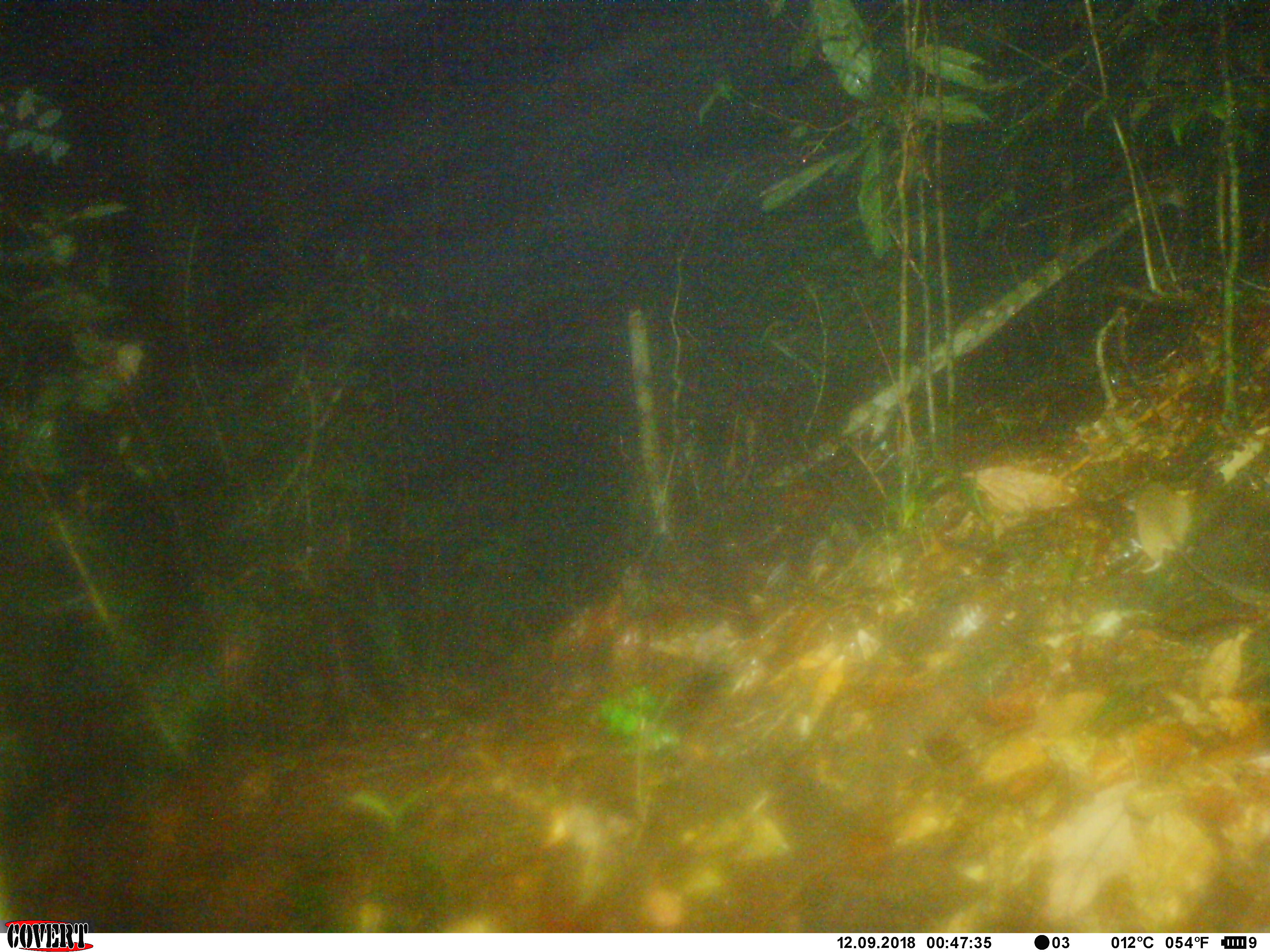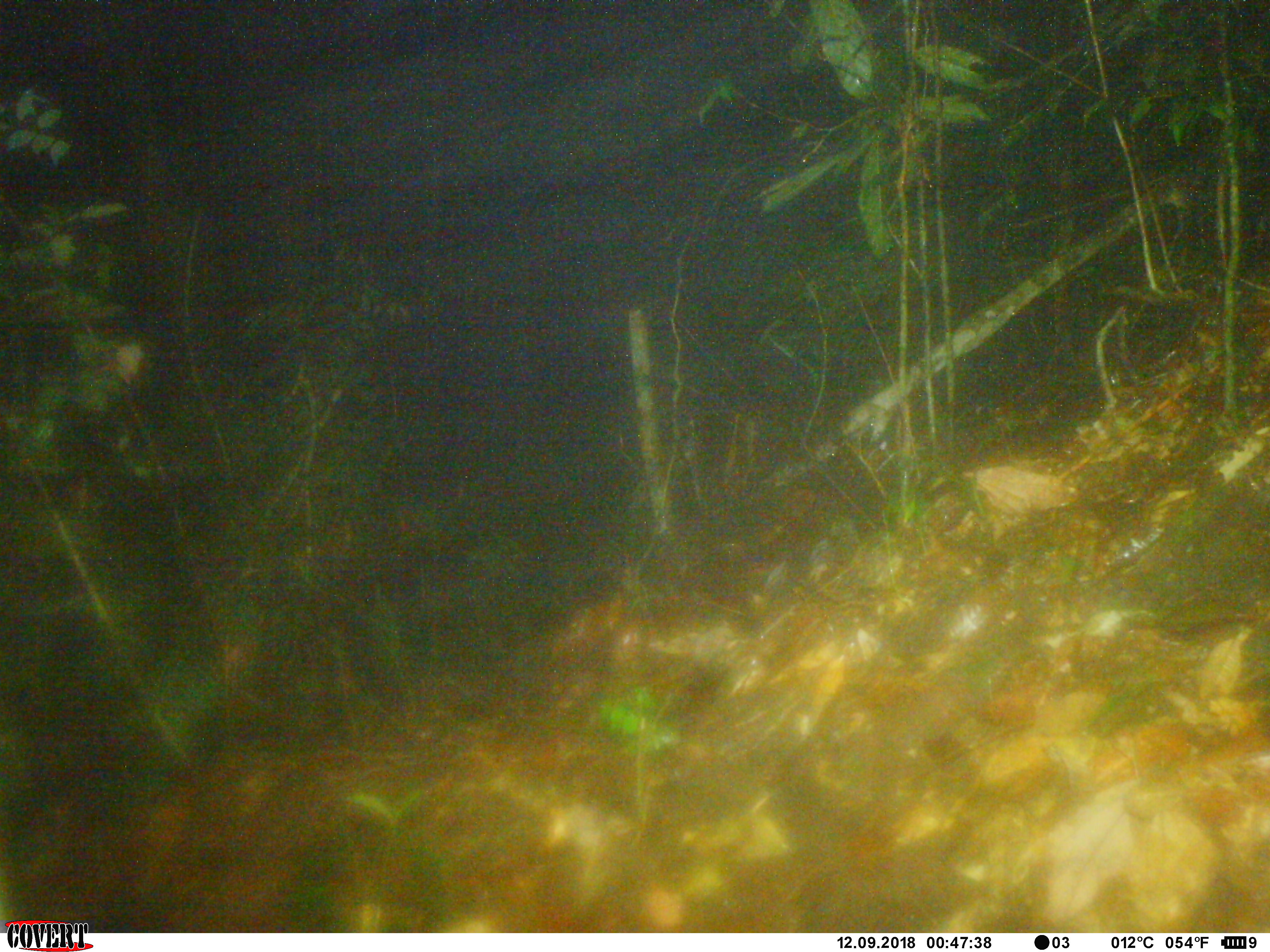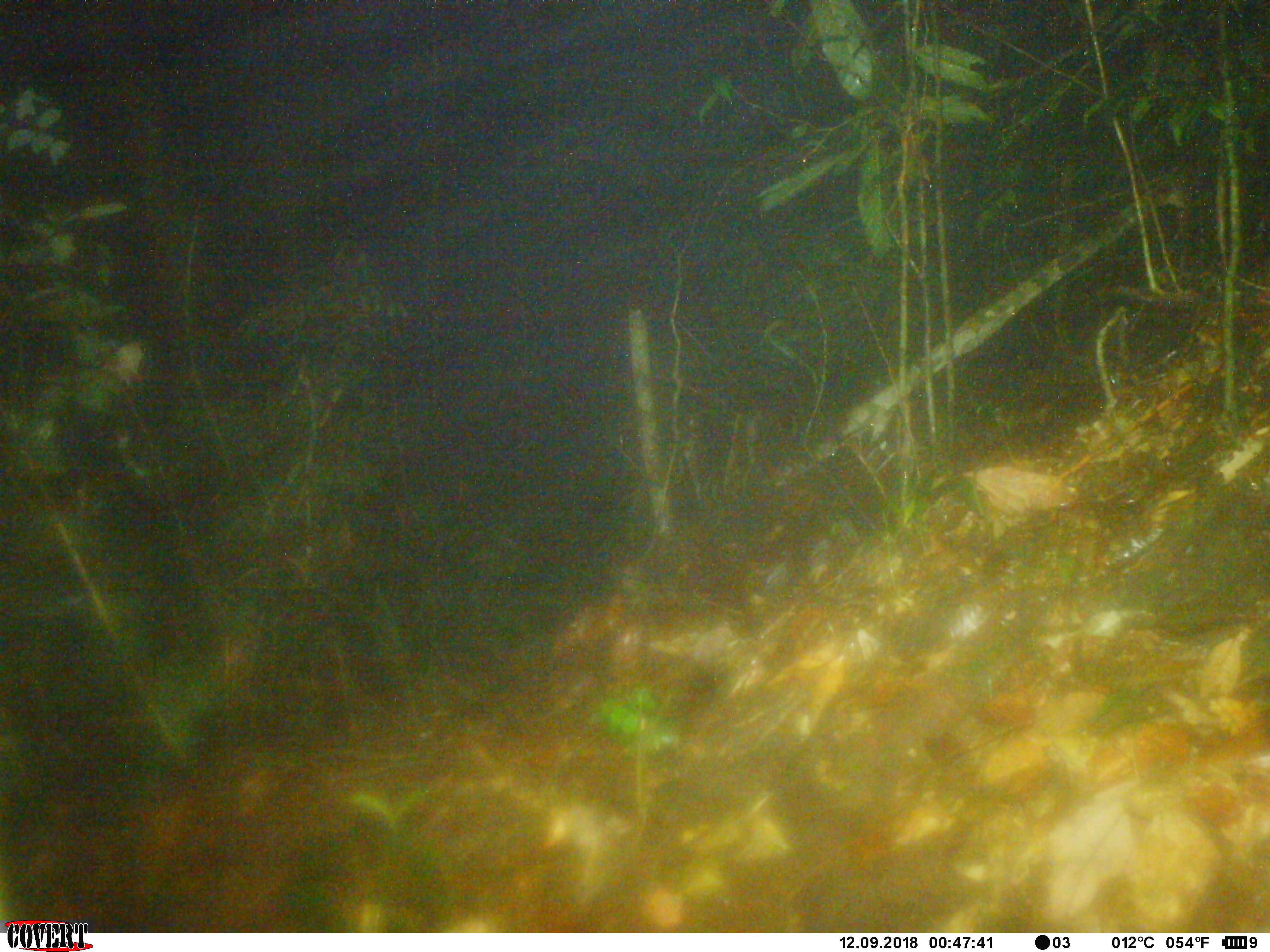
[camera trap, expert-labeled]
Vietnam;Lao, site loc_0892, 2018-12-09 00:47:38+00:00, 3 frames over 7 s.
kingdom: Animalia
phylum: Chordata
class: Mammalia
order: Rodentia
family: Muridae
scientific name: Muridae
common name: old-world mice and rats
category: unidentified murid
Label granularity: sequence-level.